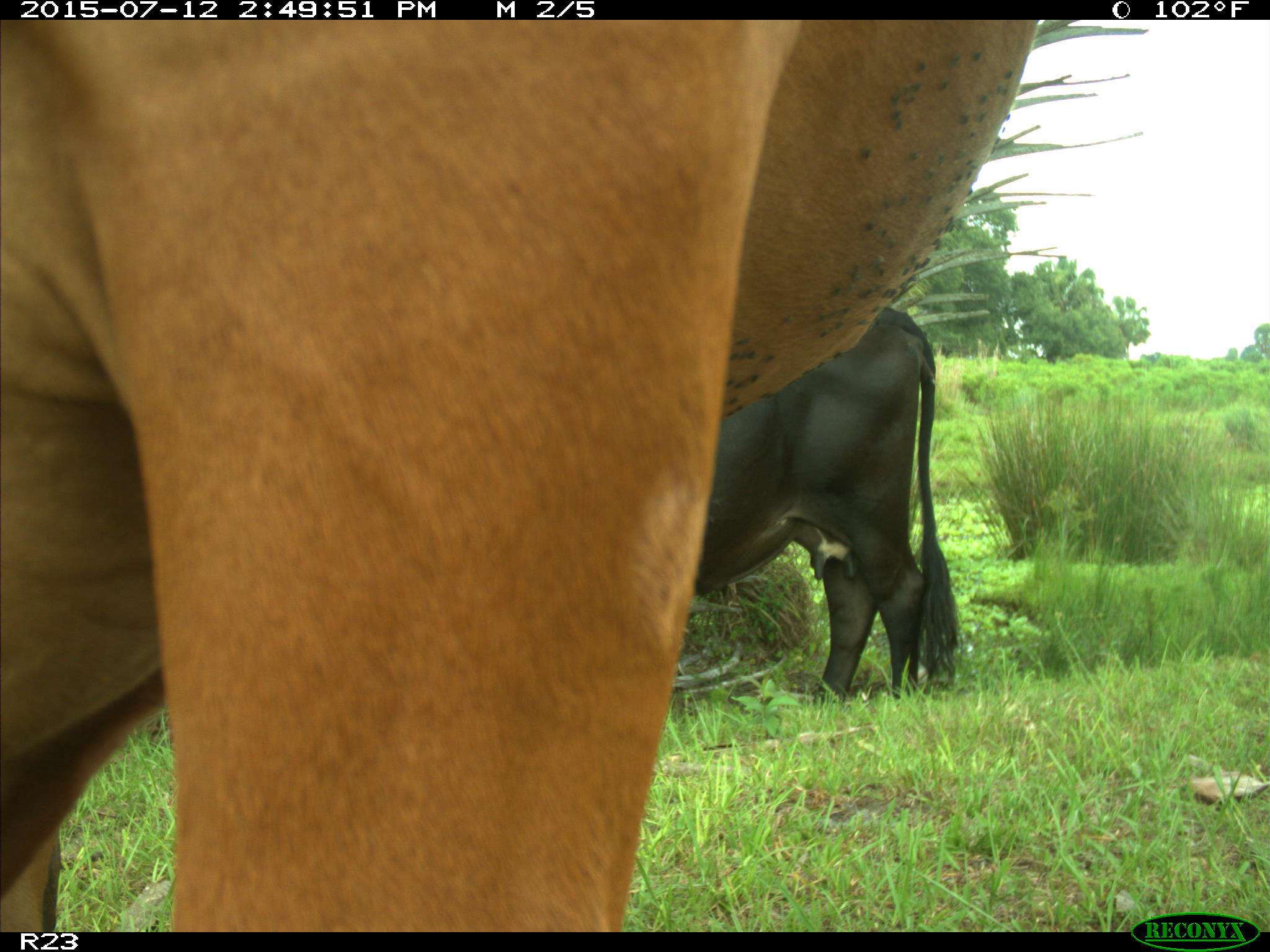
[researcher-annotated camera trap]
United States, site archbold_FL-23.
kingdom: Animalia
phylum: Chordata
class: Mammalia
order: Artiodactyla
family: Bovidae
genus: Bos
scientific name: Bos taurus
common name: domestic cow